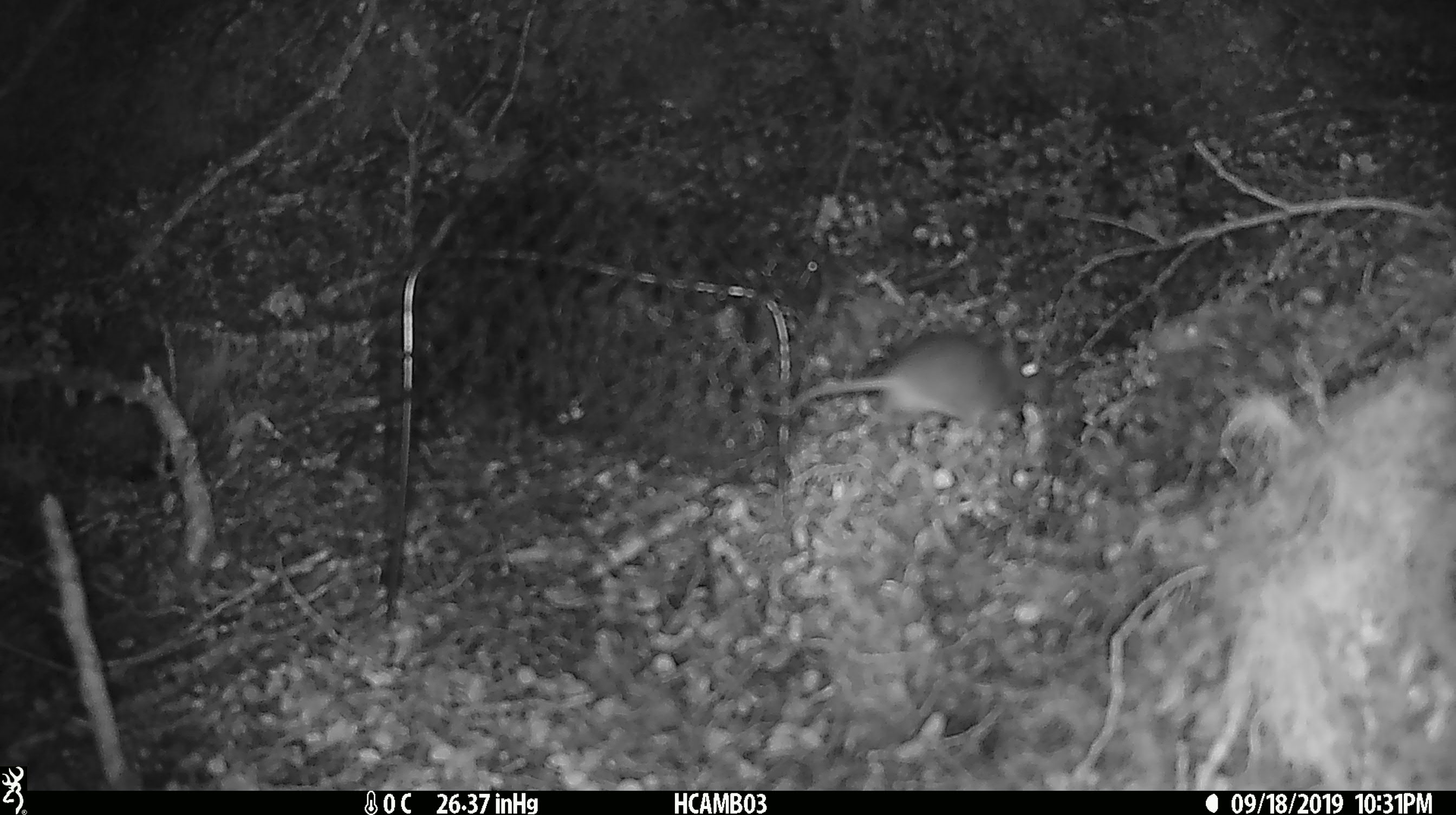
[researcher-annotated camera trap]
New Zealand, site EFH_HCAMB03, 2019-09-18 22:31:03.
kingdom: Animalia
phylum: Chordata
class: Mammalia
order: Rodentia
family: Muridae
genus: Mus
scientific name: Mus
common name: mouse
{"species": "mouse (Mus)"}